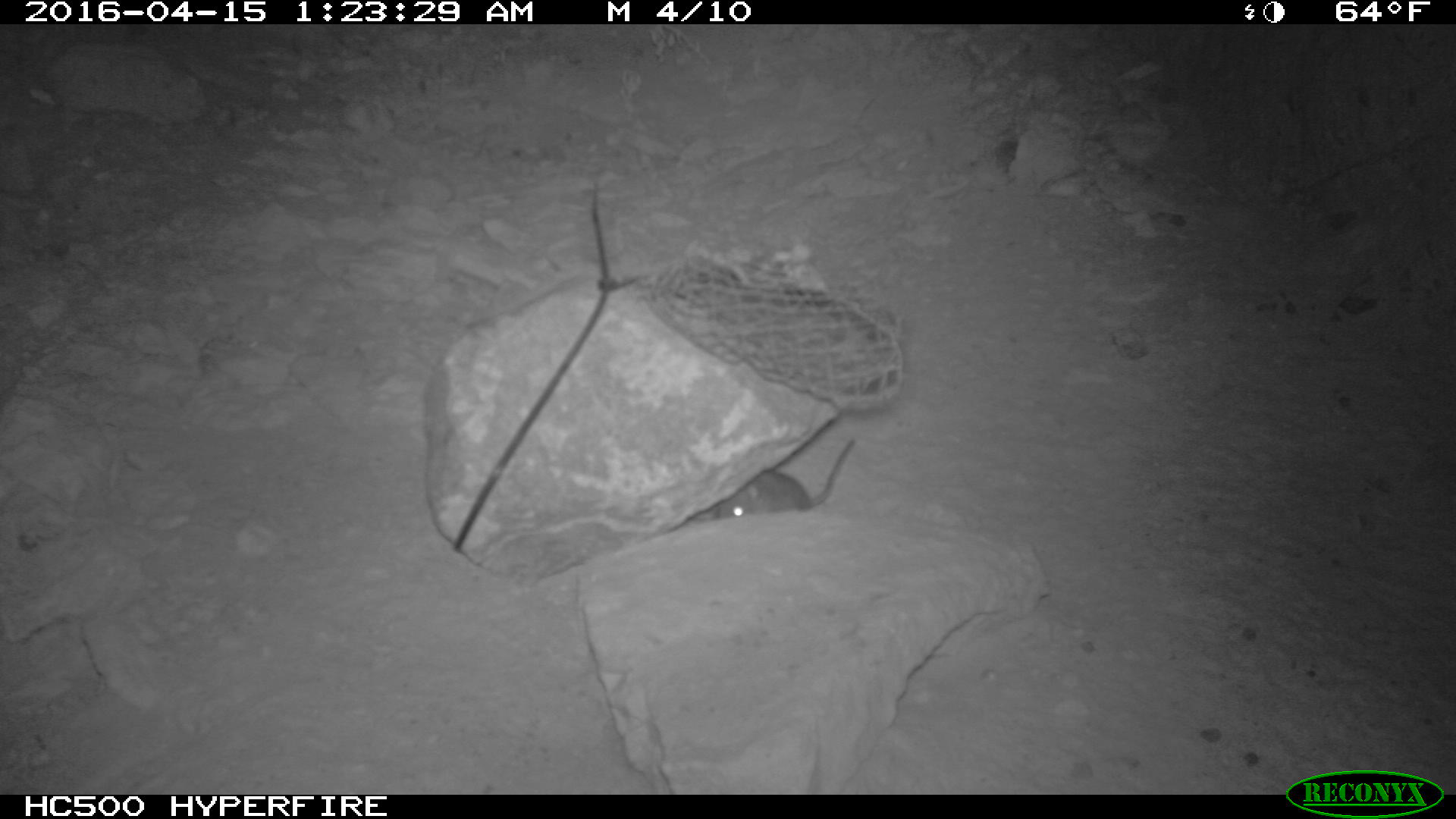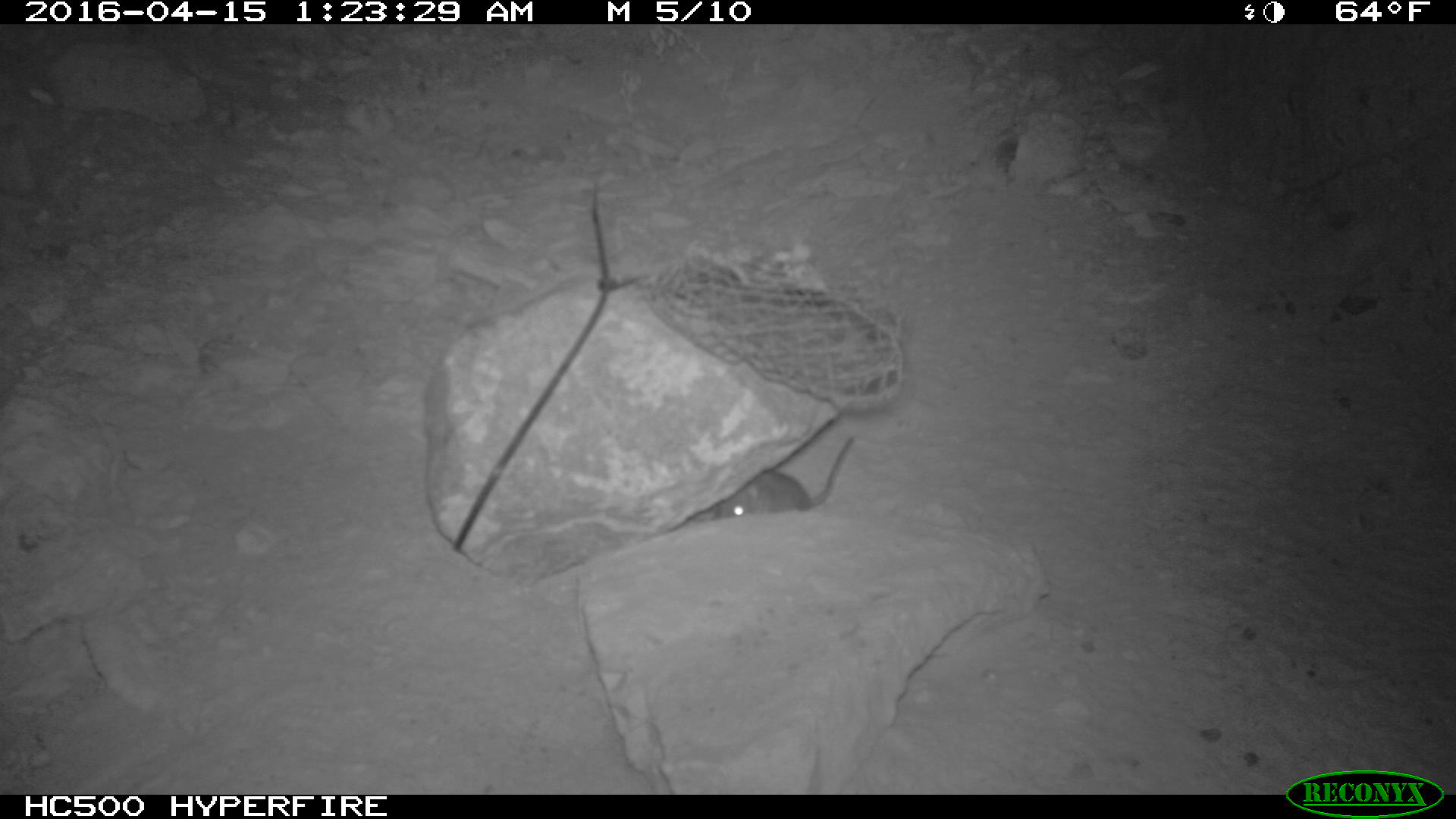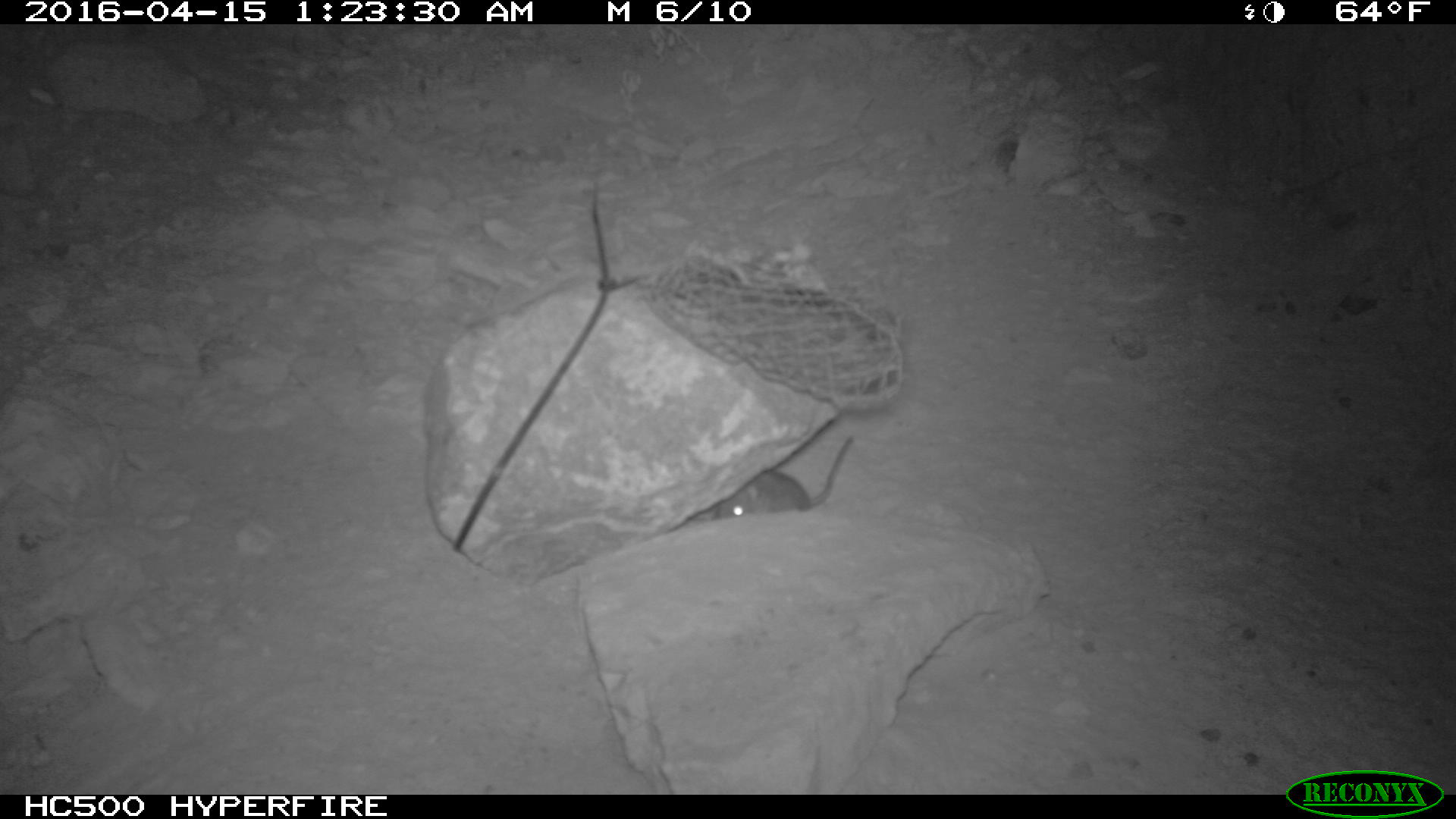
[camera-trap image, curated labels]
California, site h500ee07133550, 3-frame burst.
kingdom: Animalia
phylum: Chordata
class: Mammalia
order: Rodentia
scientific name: Rodentia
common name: rodent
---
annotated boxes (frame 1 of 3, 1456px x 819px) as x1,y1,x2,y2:
rodent: 711,438,854,519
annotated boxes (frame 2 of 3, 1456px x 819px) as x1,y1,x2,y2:
rodent: 708,429,854,515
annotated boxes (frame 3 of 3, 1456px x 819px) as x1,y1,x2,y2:
rodent: 711,433,855,520